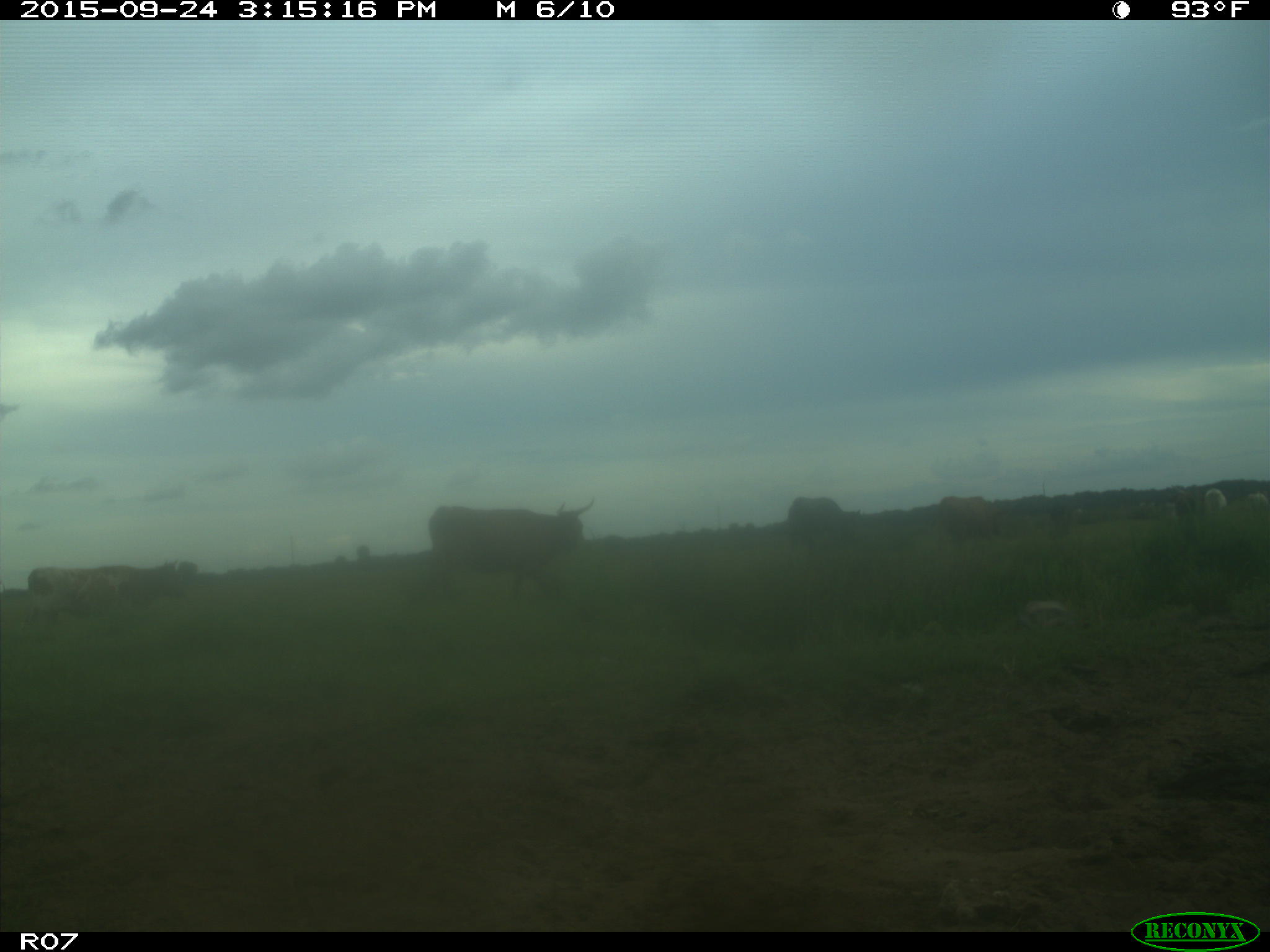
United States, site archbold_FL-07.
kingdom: Animalia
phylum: Chordata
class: Mammalia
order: Artiodactyla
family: Bovidae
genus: Bos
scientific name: Bos taurus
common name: domestic cow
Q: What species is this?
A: Bos taurus (domestic cow).